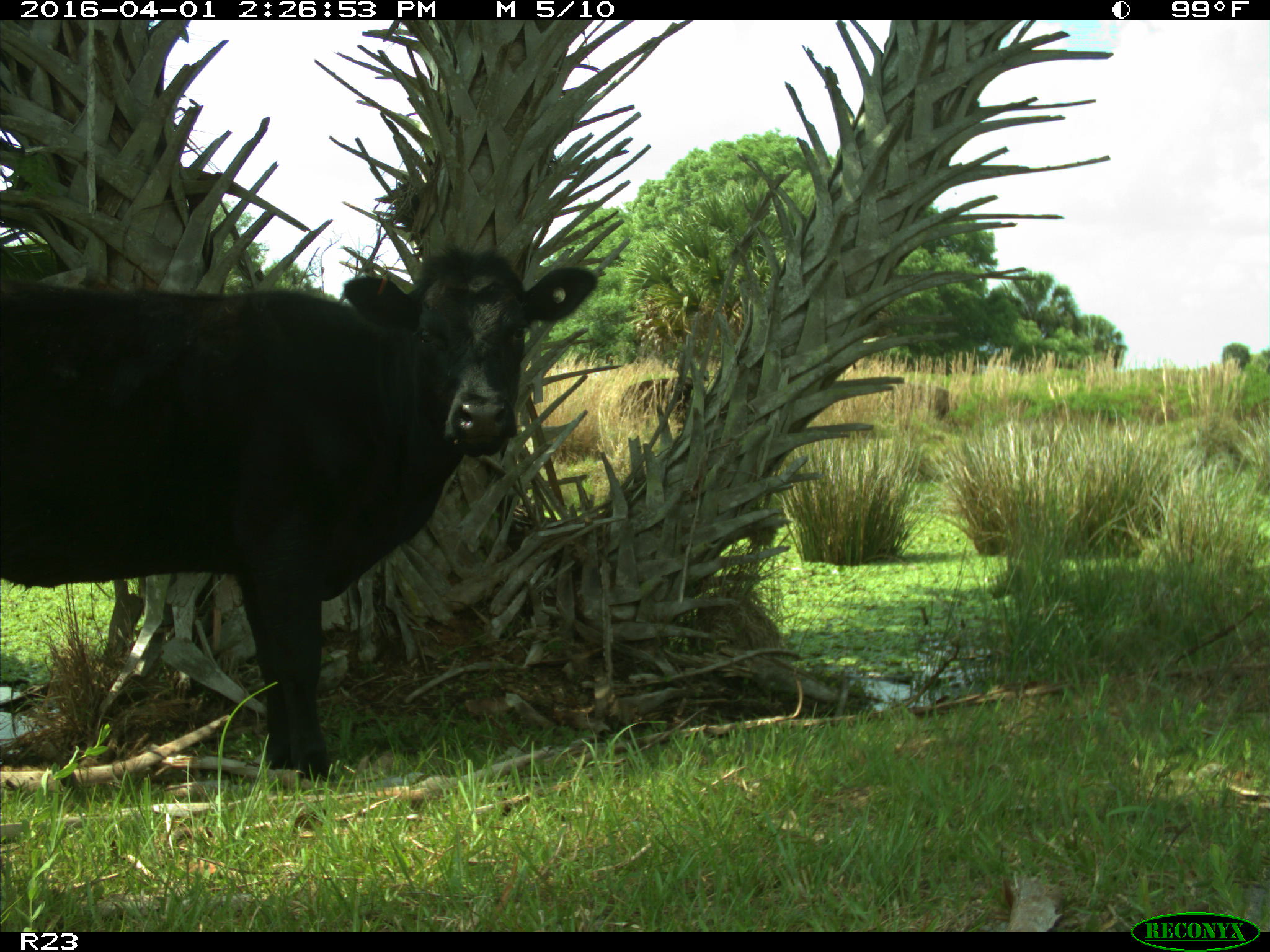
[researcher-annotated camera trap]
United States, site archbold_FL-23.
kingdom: Animalia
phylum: Chordata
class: Mammalia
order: Artiodactyla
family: Bovidae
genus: Bos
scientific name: Bos taurus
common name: domestic cow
Bos taurus (domestic cow).